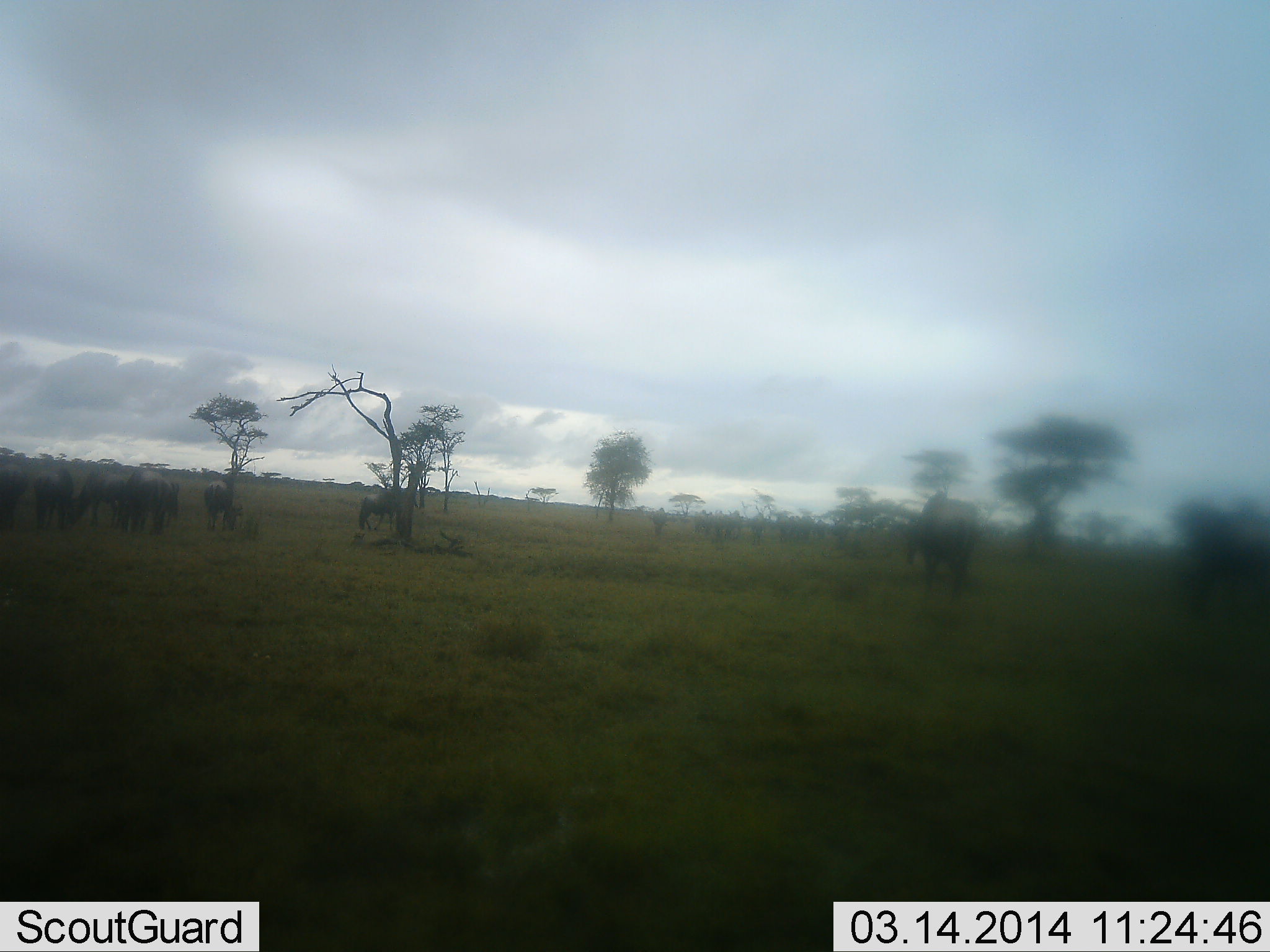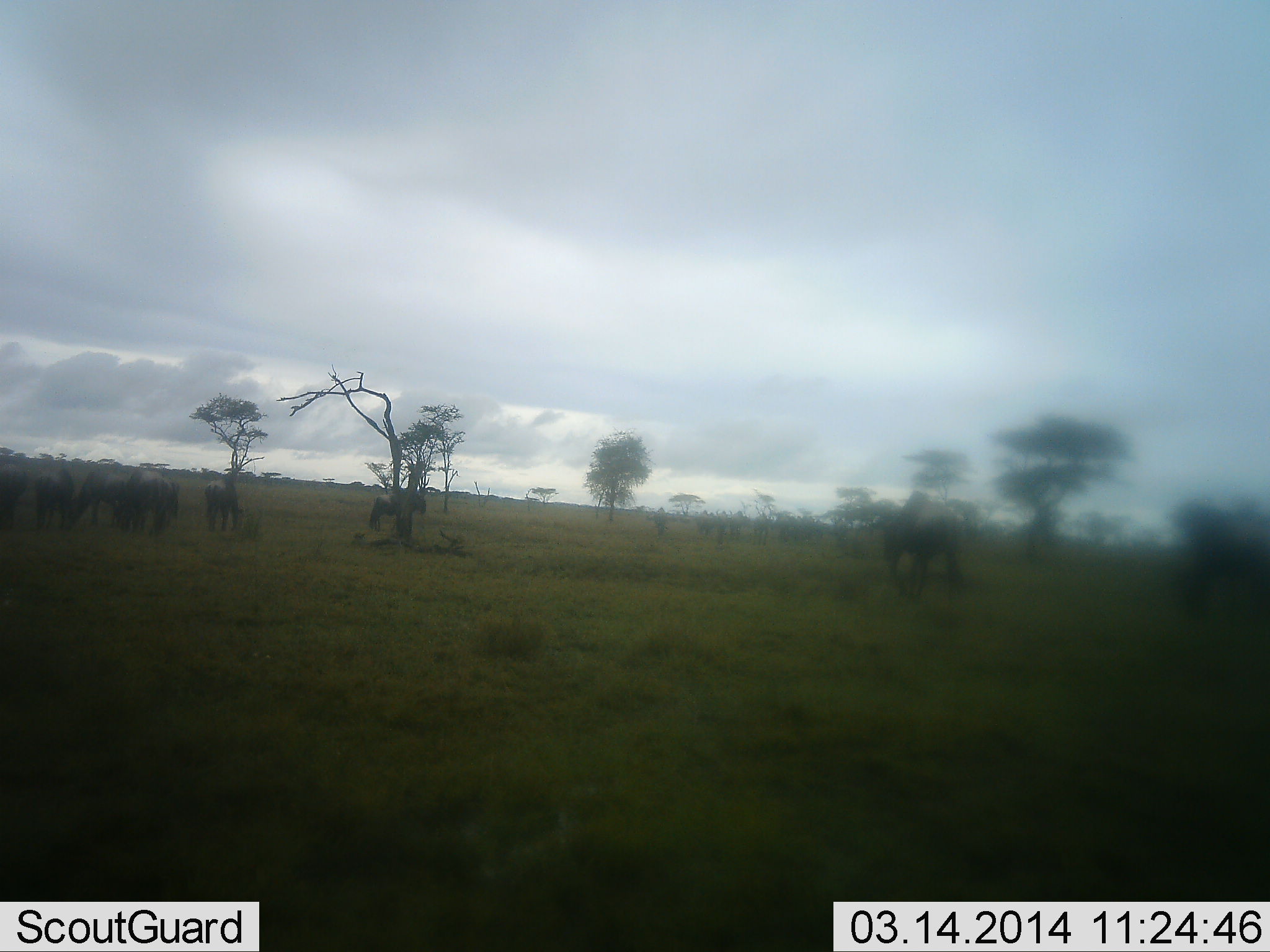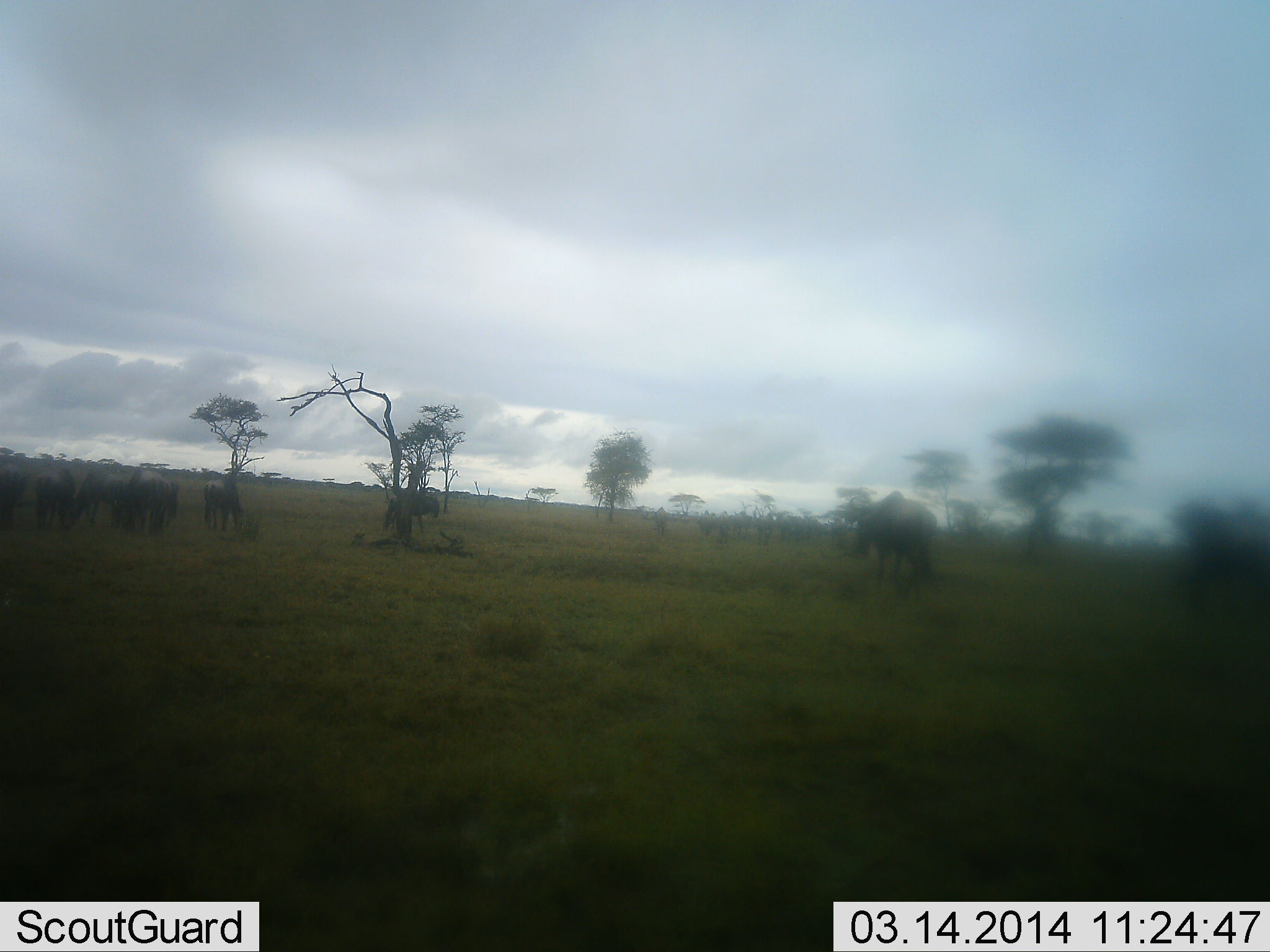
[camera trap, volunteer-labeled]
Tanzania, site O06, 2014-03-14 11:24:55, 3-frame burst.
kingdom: Animalia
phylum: Chordata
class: Mammalia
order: Artiodactyla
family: Bovidae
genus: Connochaetes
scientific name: Connochaetes taurinus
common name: blue wildebeest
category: wildebeest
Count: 9.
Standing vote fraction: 62%.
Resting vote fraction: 0%.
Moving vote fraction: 69%.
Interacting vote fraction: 2%.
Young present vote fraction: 0%.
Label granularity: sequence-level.